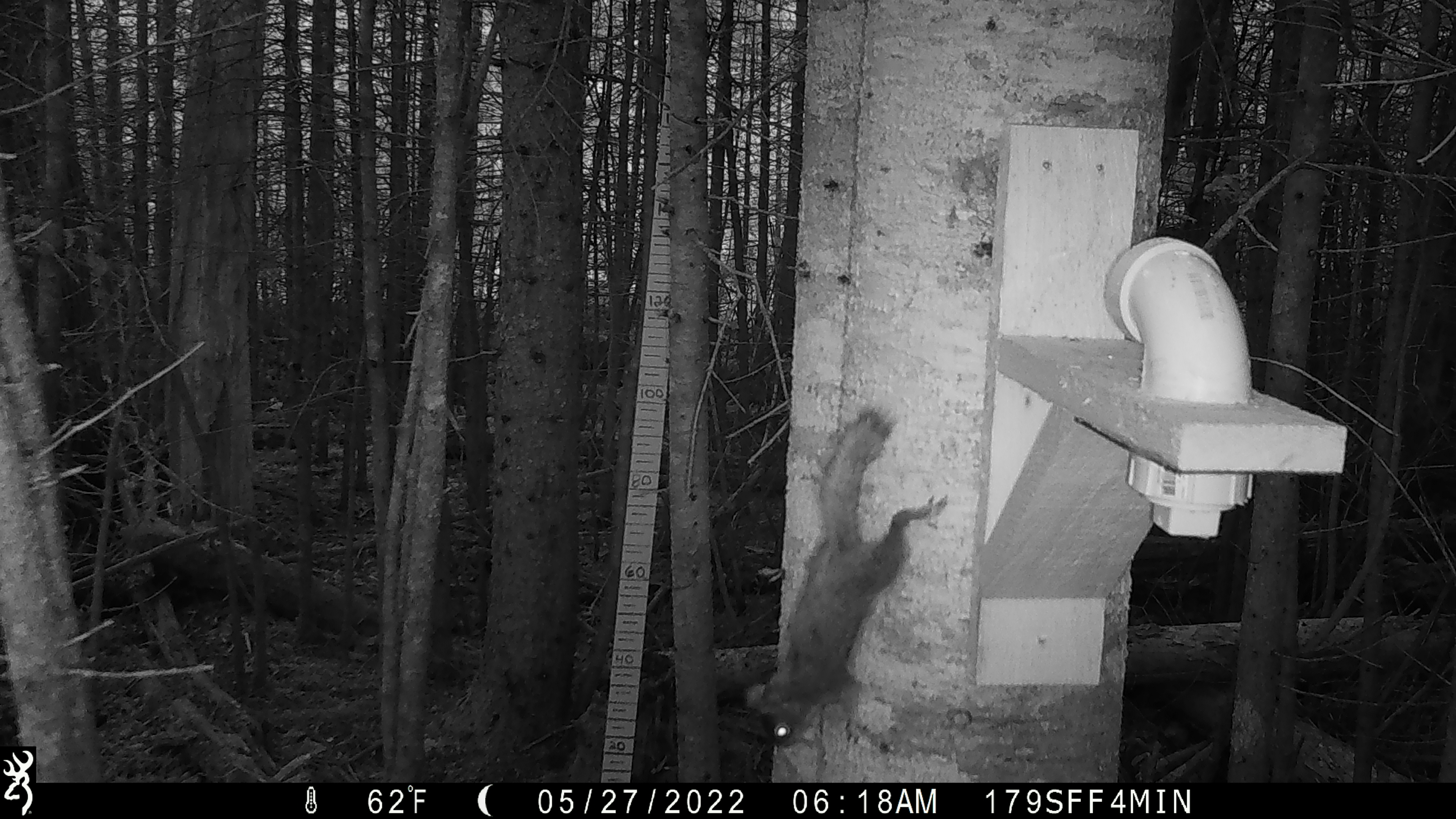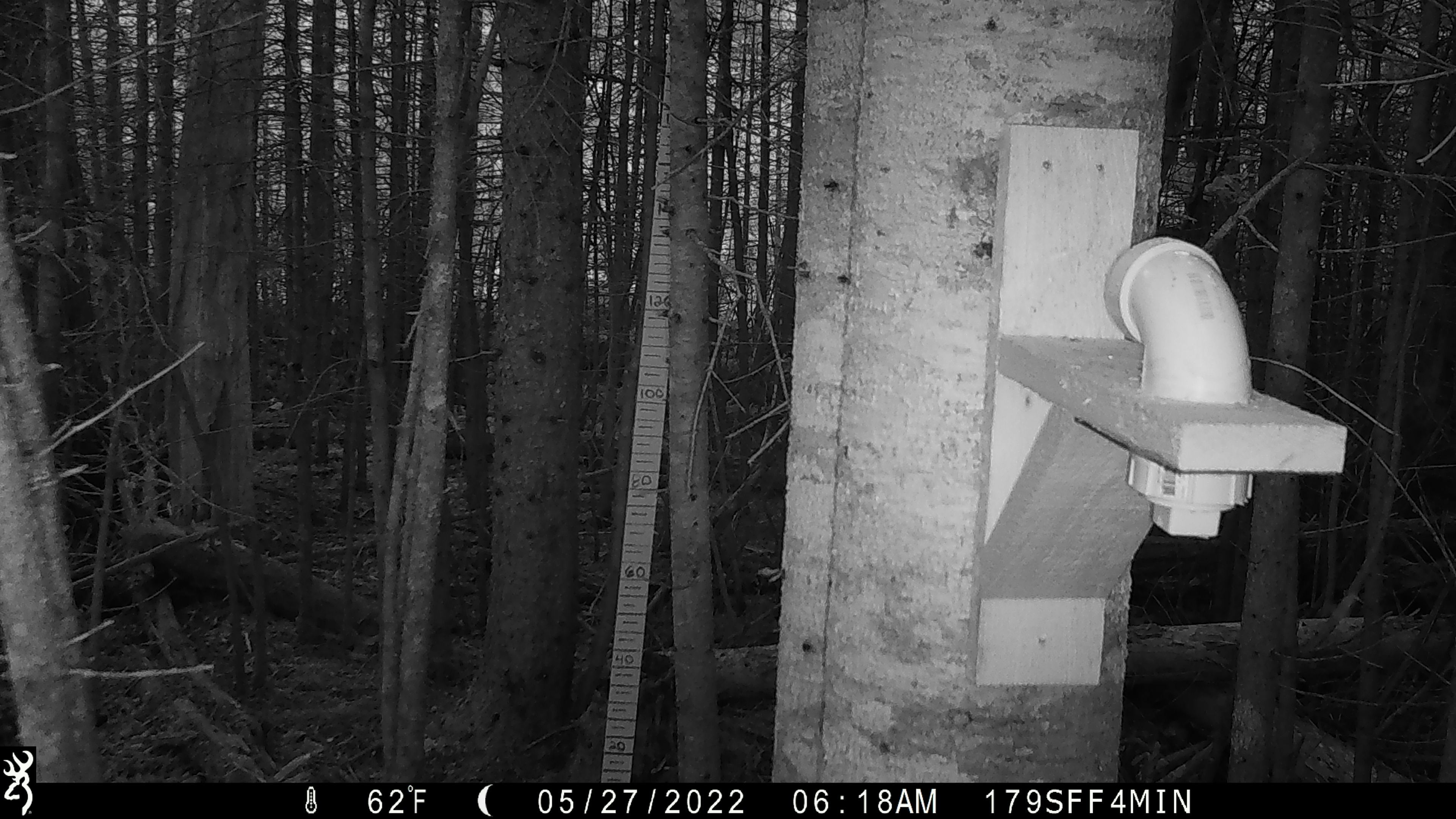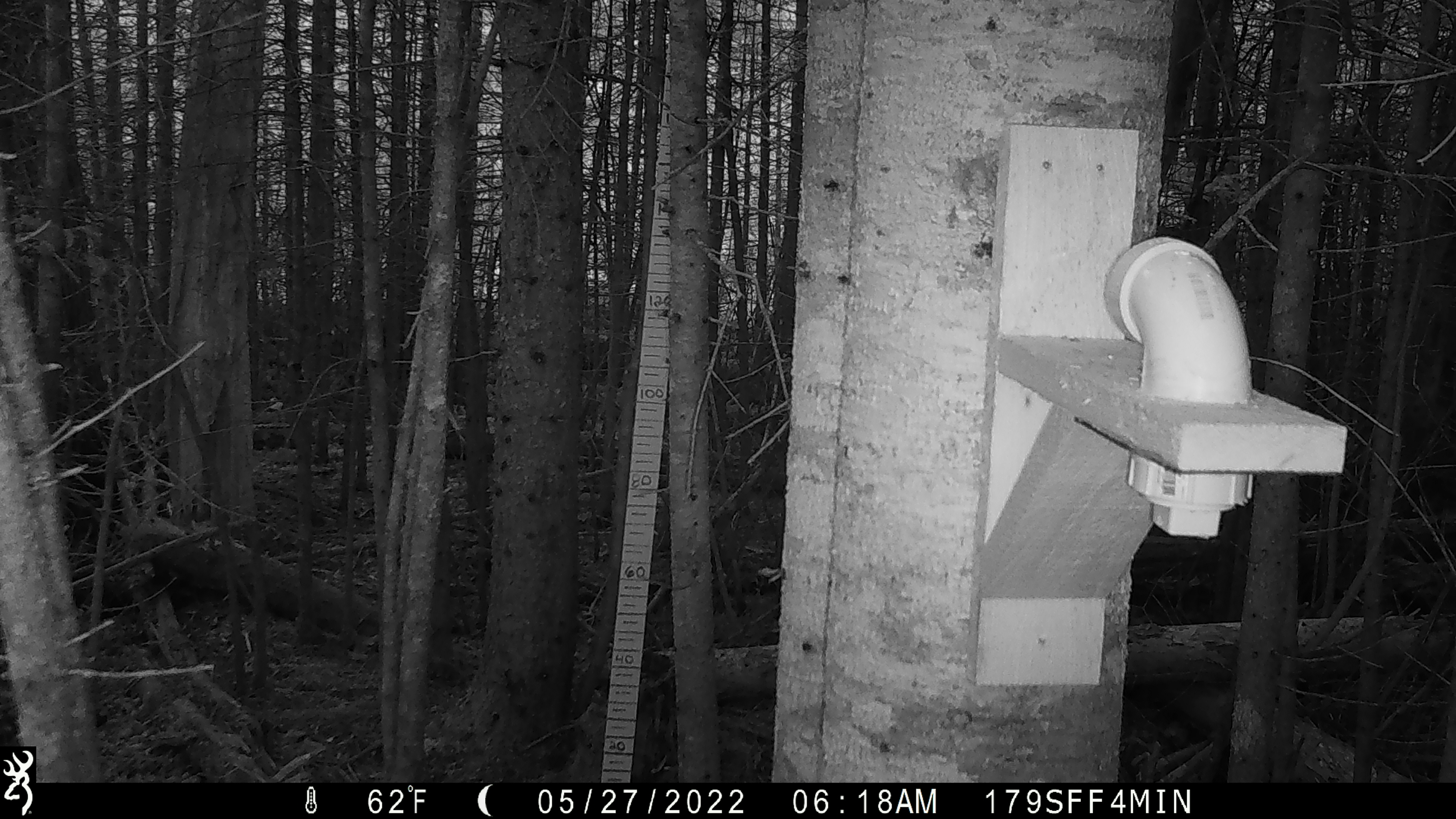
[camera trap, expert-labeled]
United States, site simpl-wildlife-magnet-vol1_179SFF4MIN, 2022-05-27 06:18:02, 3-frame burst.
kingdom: Animalia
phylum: Chordata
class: Mammalia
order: Rodentia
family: Sciuridae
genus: Tamiasciurus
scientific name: Tamiasciurus hudsonicus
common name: red squirrel